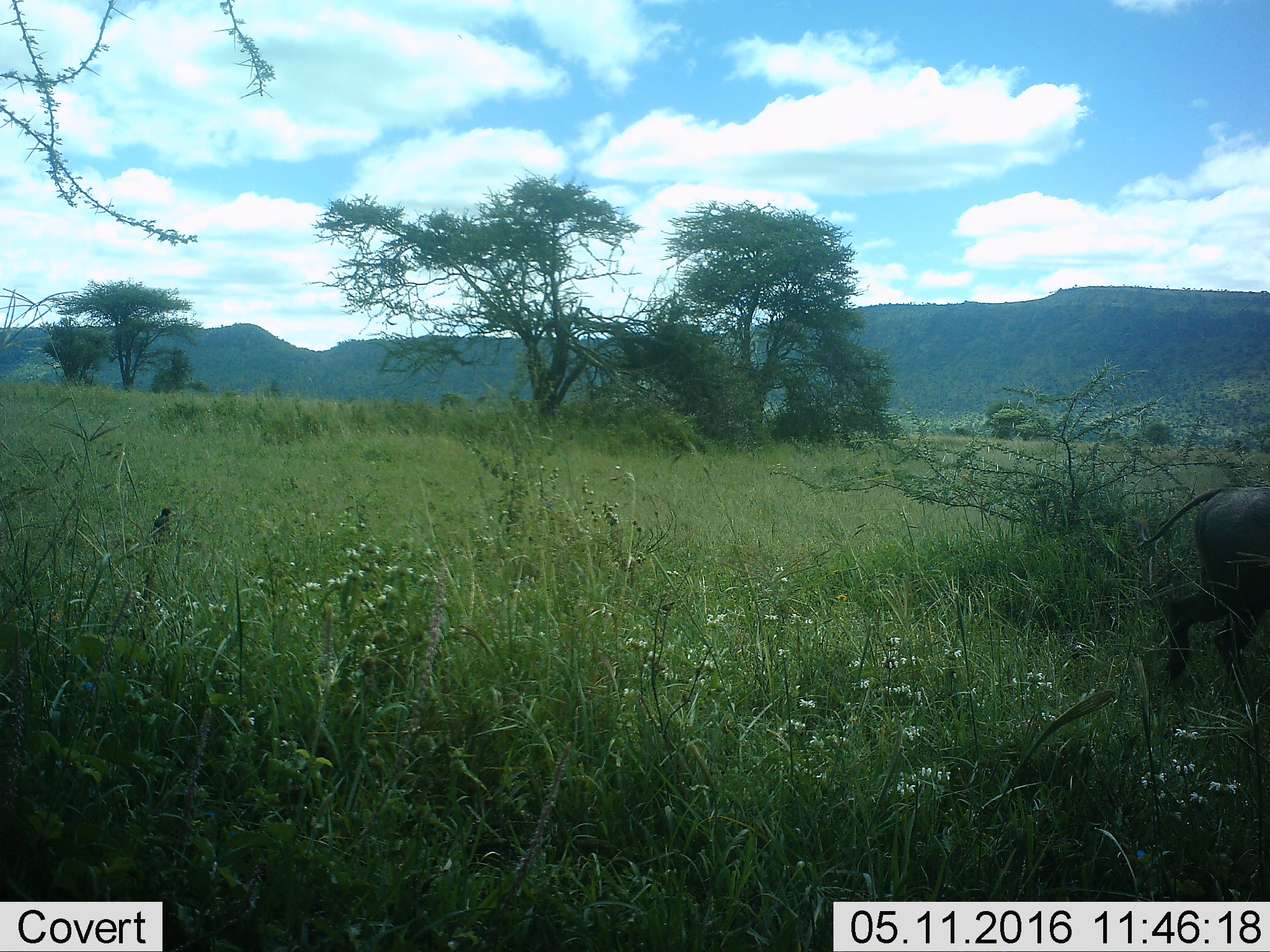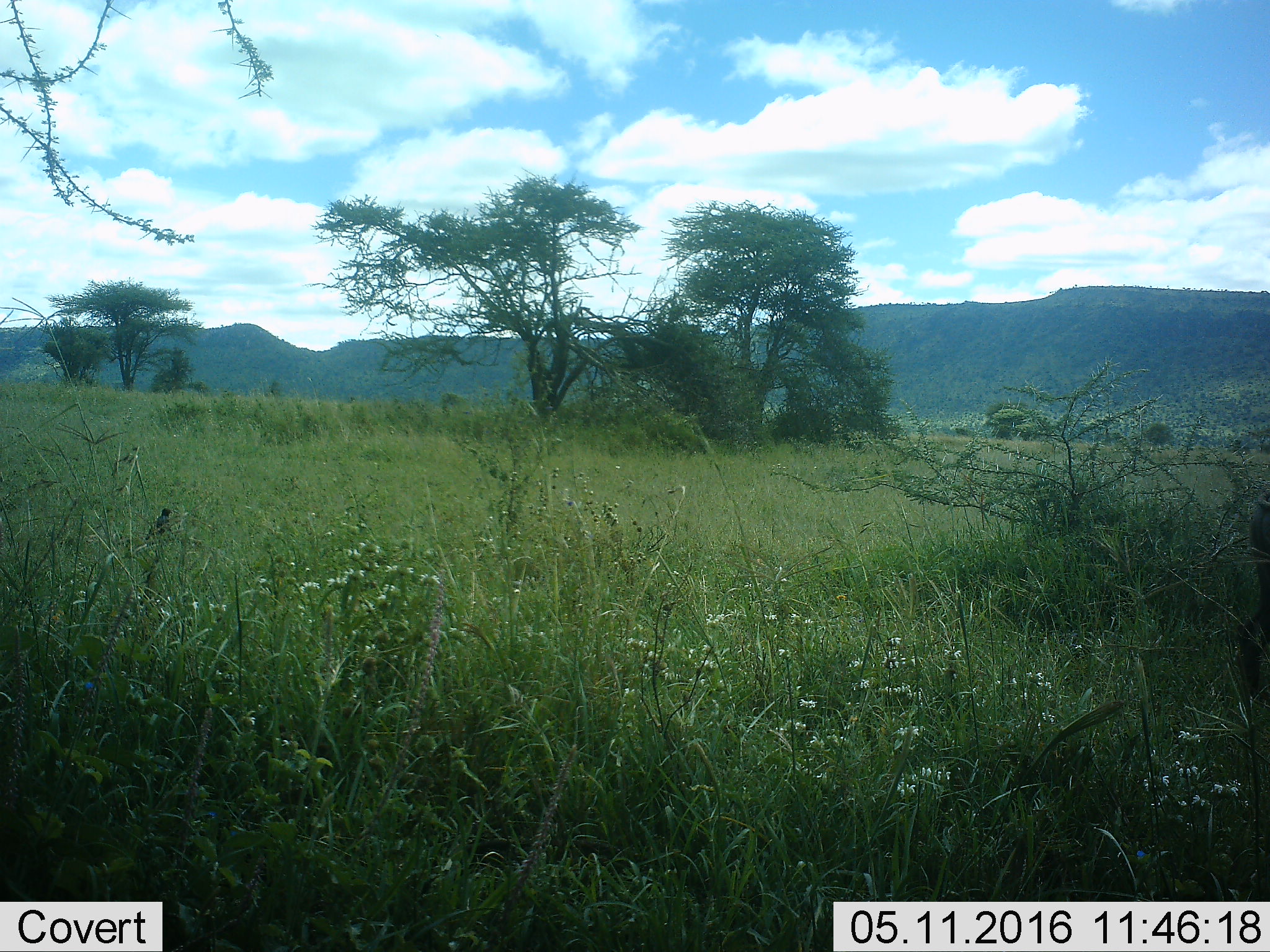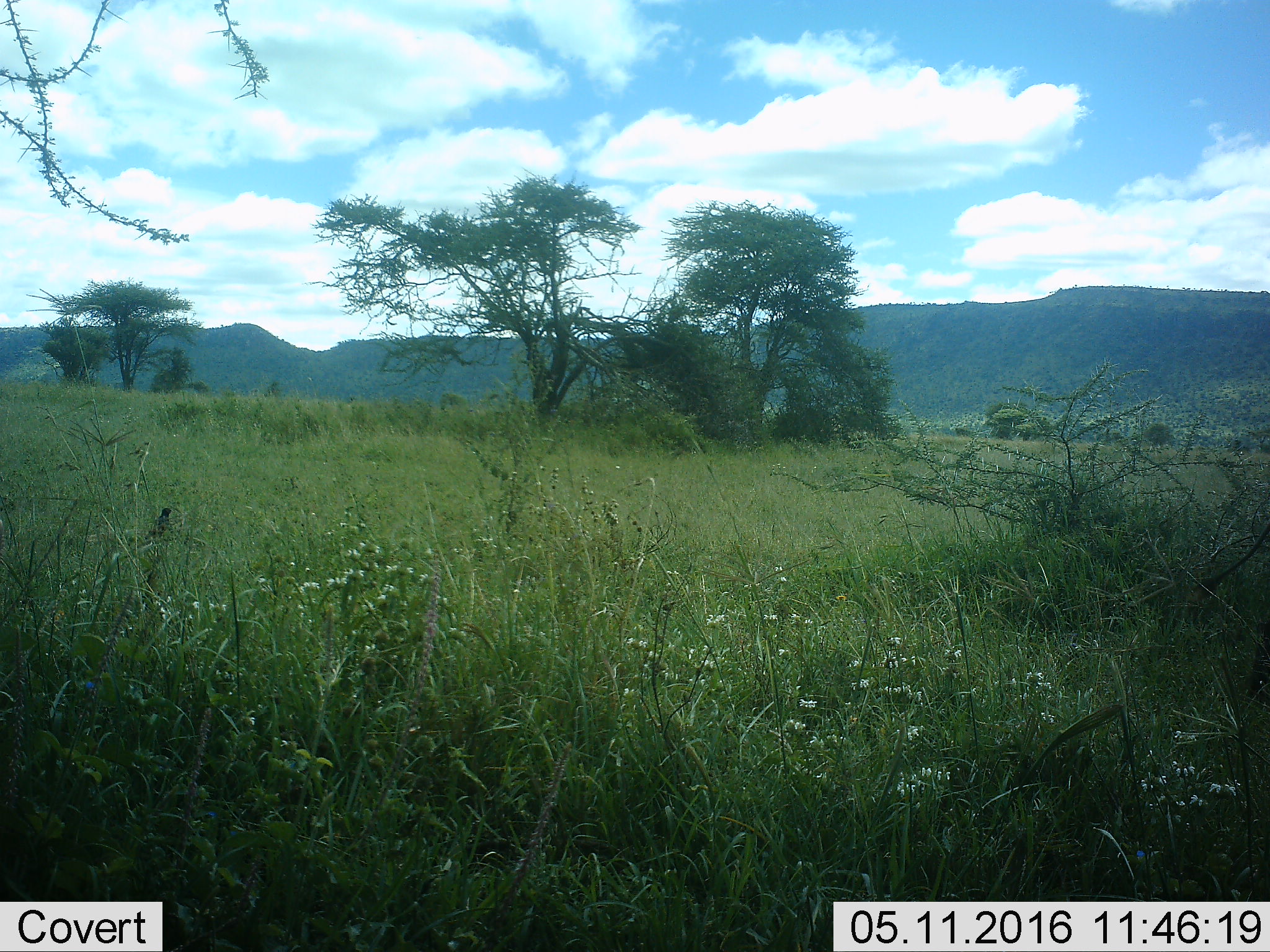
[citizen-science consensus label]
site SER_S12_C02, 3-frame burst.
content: unidentified animal